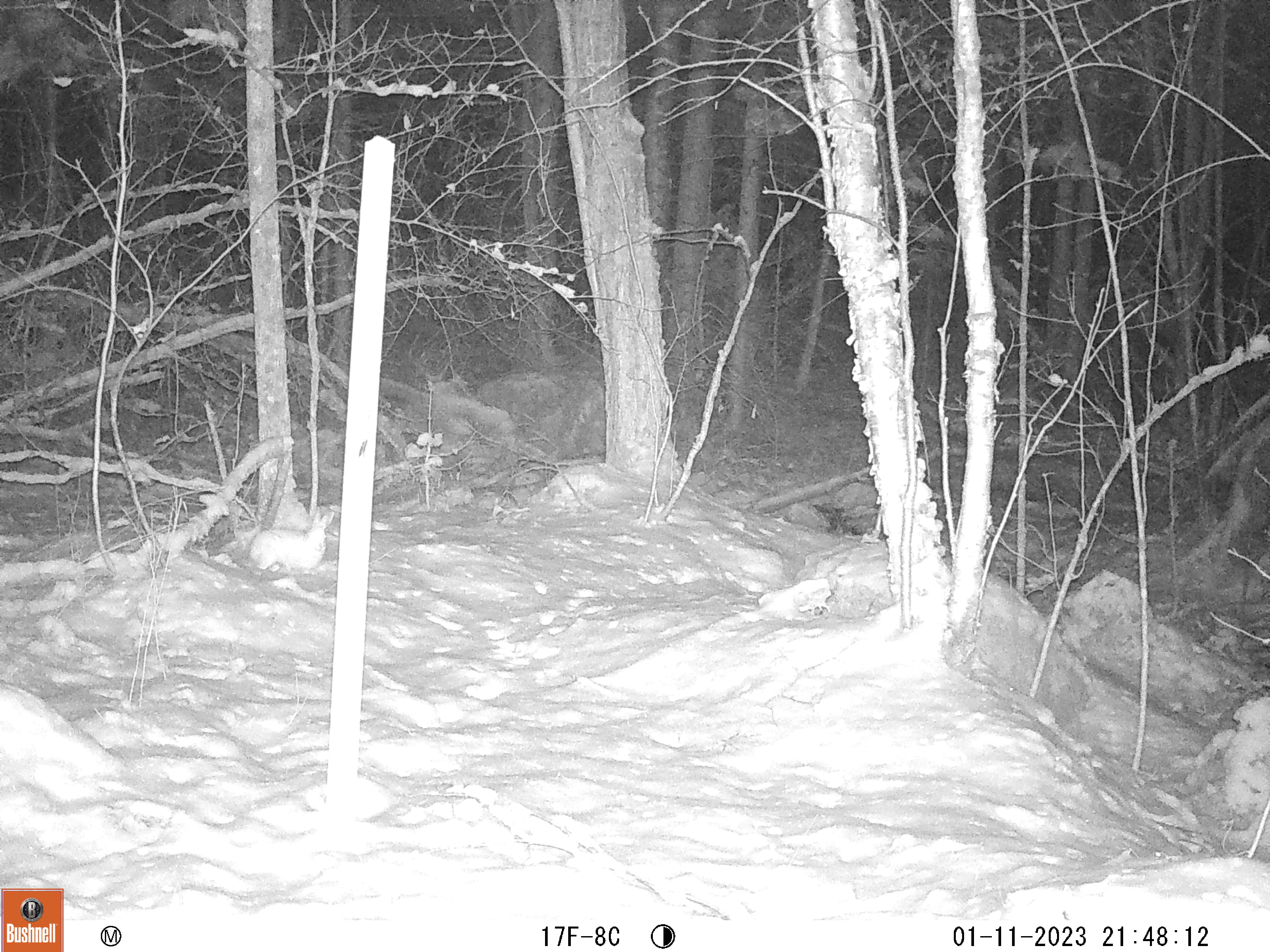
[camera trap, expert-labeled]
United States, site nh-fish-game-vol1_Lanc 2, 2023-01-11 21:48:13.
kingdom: Animalia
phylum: Chordata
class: Mammalia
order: Lagomorpha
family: Leporidae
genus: Lepus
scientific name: Lepus americanus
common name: snowshoe hare